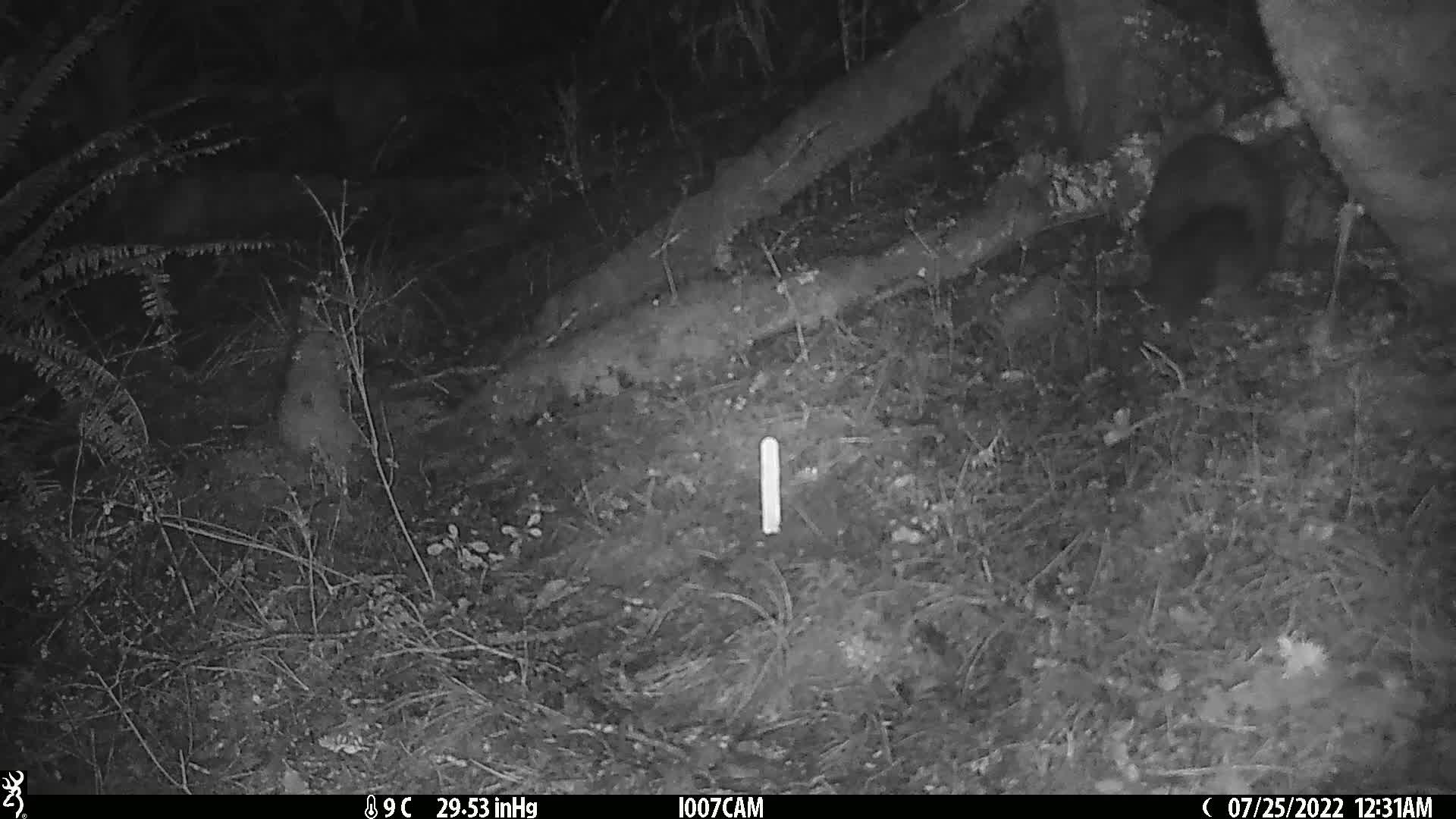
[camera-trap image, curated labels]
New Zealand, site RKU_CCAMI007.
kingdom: Animalia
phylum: Chordata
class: Mammalia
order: Diprotodontia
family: Phalangeridae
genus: Trichosurus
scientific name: Trichosurus vulpecula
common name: common brushtail possum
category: possum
Possum (common brushtail possum) (Trichosurus vulpecula).